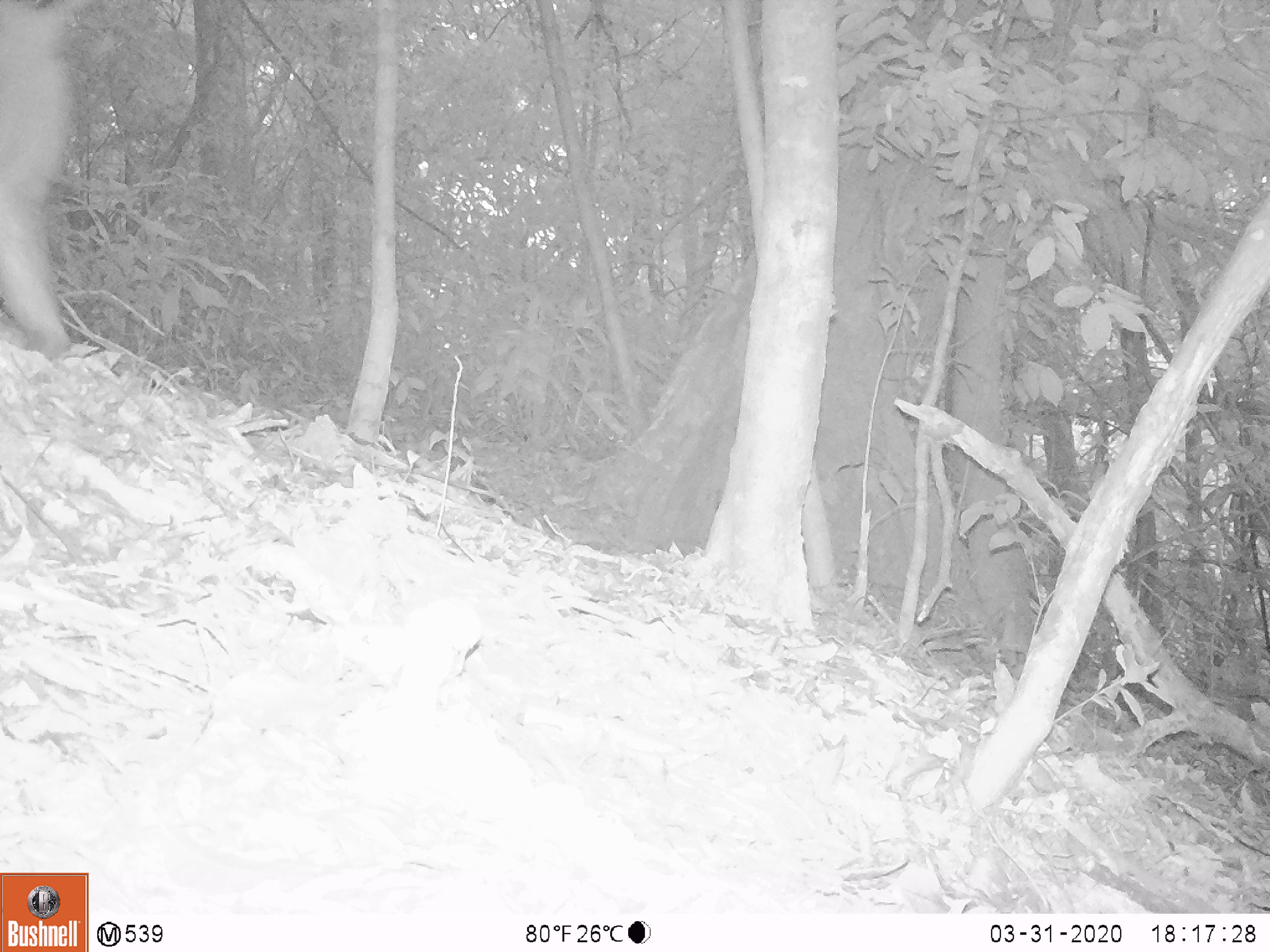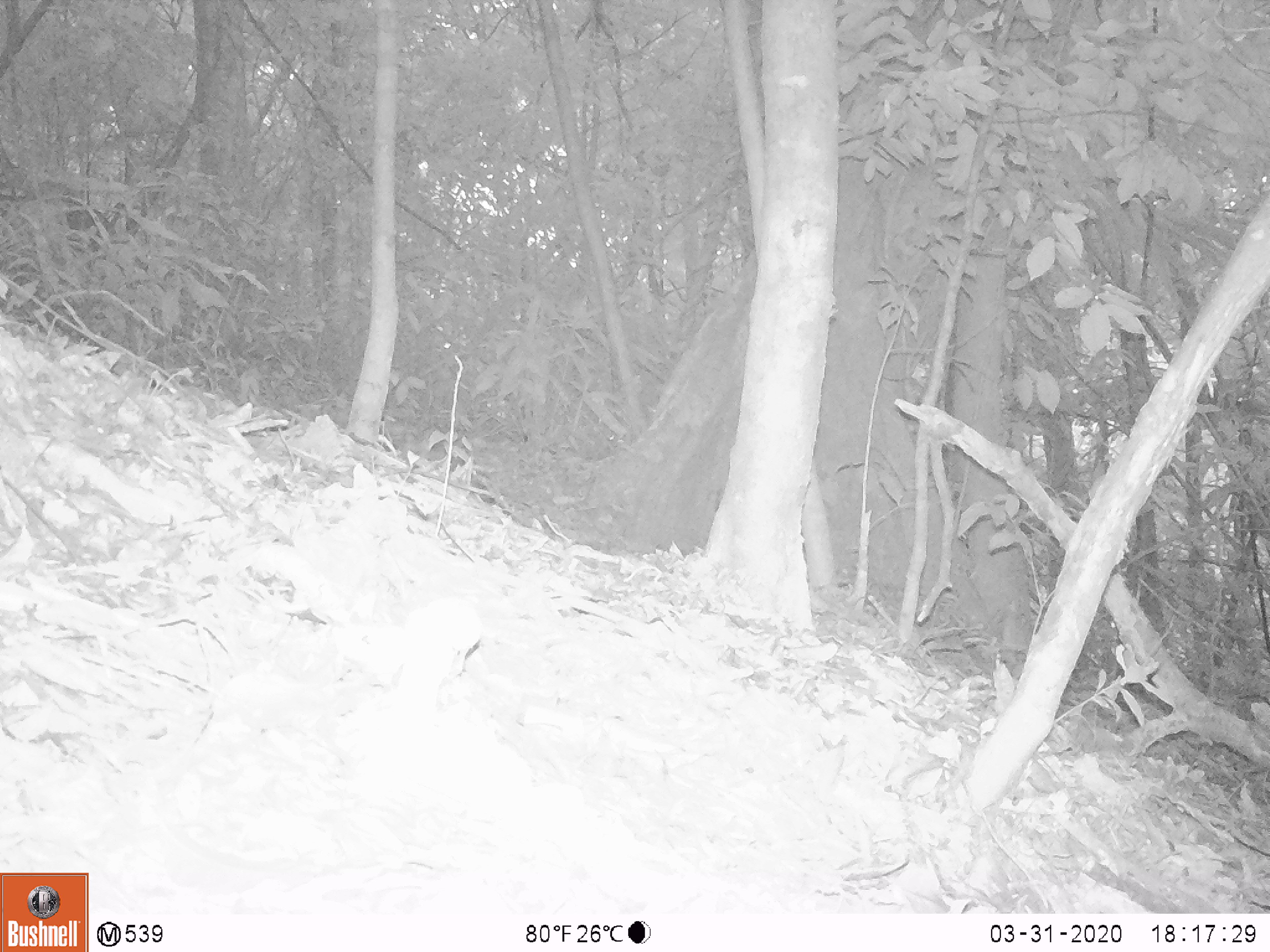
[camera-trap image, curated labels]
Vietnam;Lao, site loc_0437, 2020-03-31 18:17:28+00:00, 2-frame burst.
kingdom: Animalia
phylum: Chordata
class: Mammalia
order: Primates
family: Cercopithecidae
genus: Macaca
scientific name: Macaca nemestrina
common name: pig-tailed macaque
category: pig tailed macaque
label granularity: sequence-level